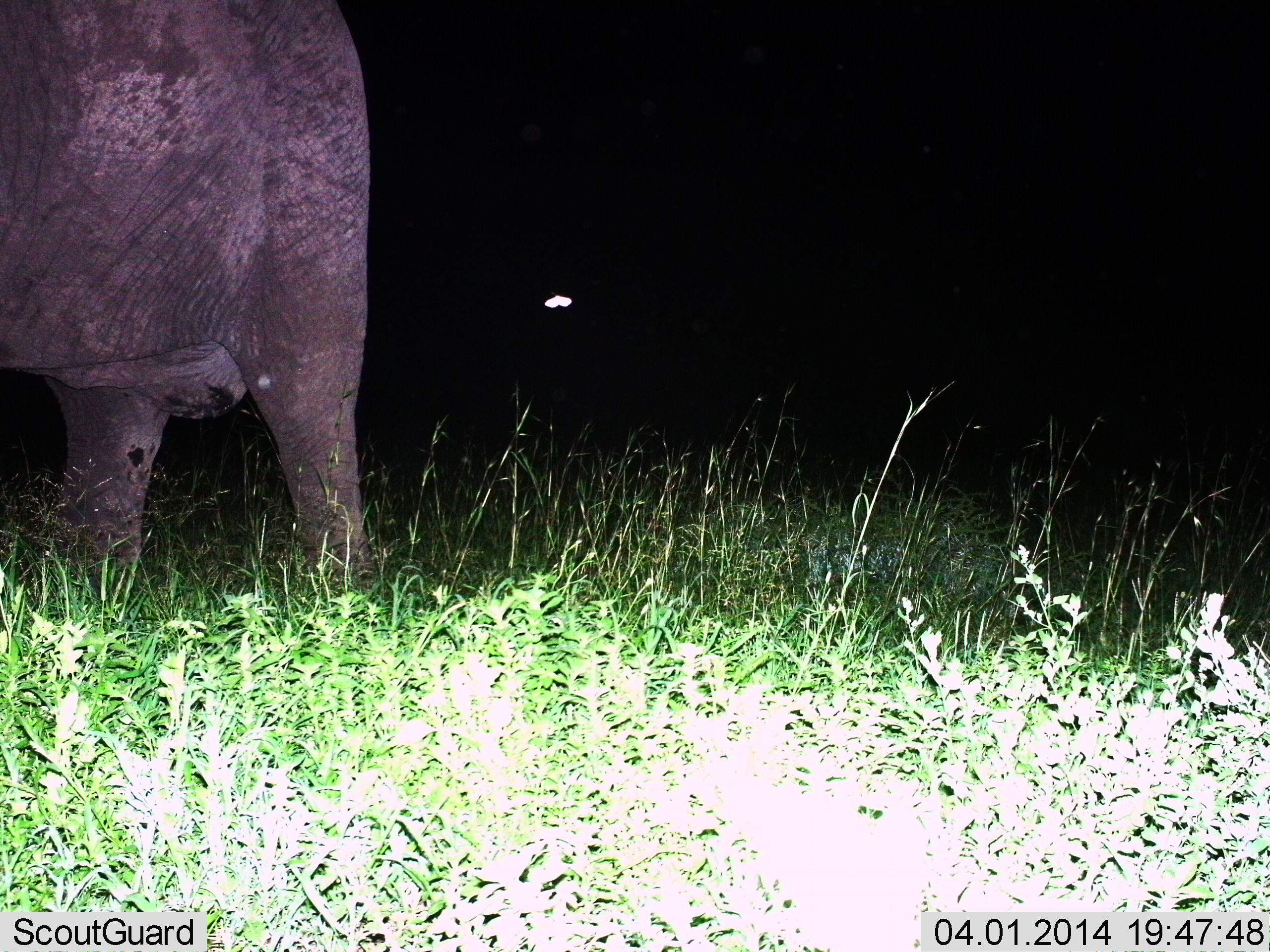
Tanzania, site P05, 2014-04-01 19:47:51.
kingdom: Animalia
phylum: Chordata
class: Mammalia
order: Proboscidea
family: Elephantidae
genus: Loxodonta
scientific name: Loxodonta africana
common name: african bush elephant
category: elephant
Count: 1.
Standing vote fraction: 50%.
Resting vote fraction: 0%.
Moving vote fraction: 50%.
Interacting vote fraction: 0%.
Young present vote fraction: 0%.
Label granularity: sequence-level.